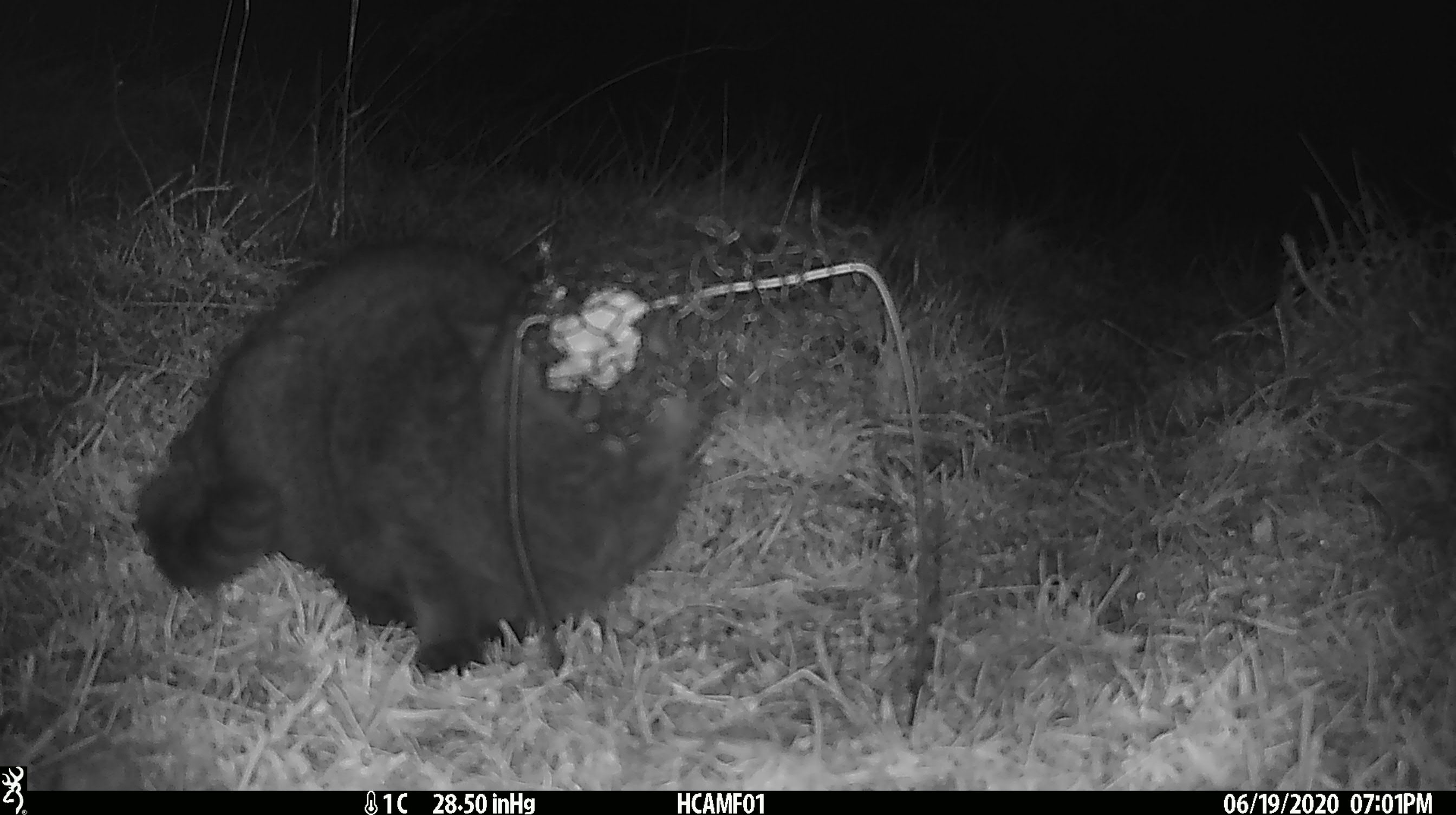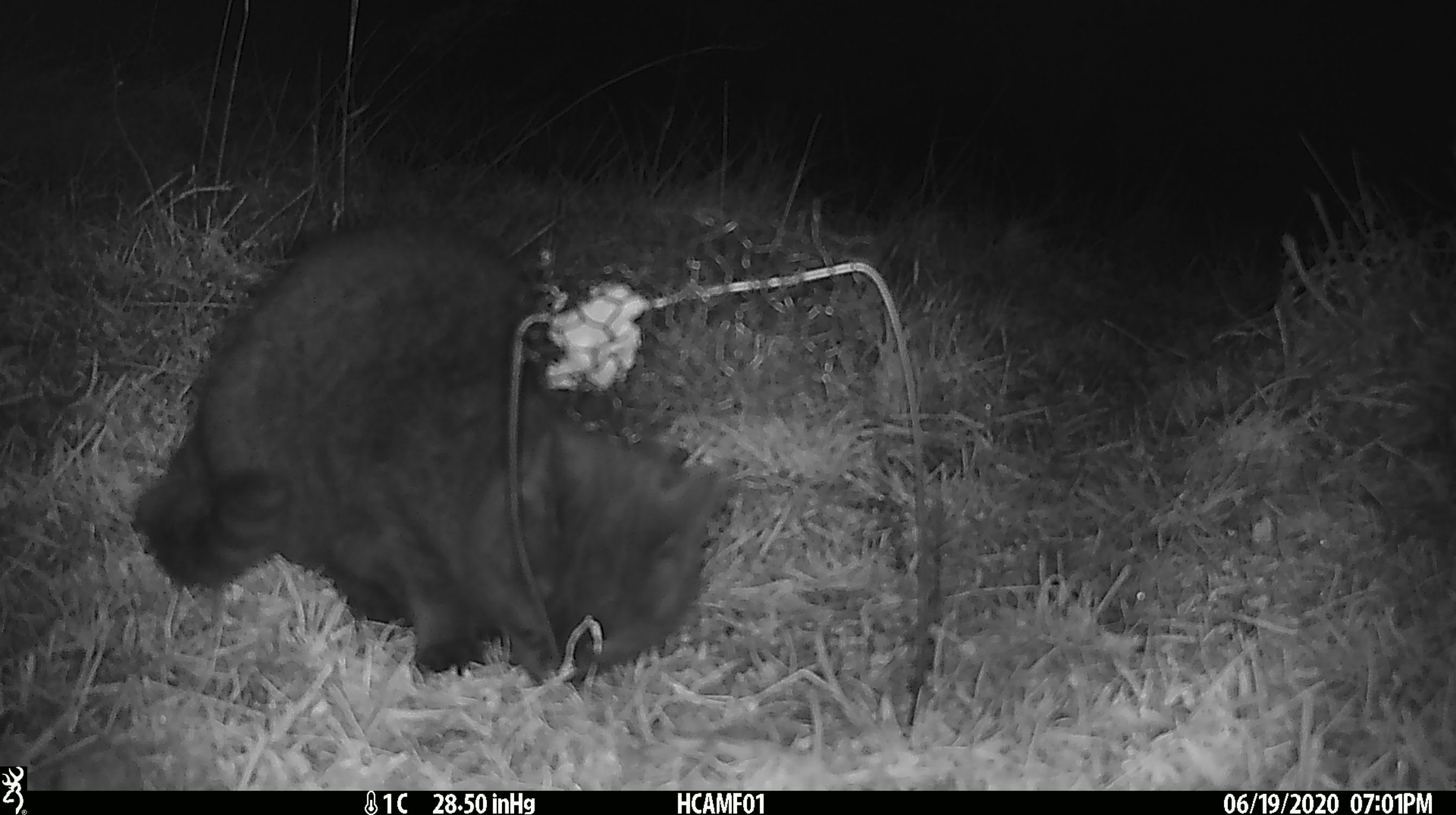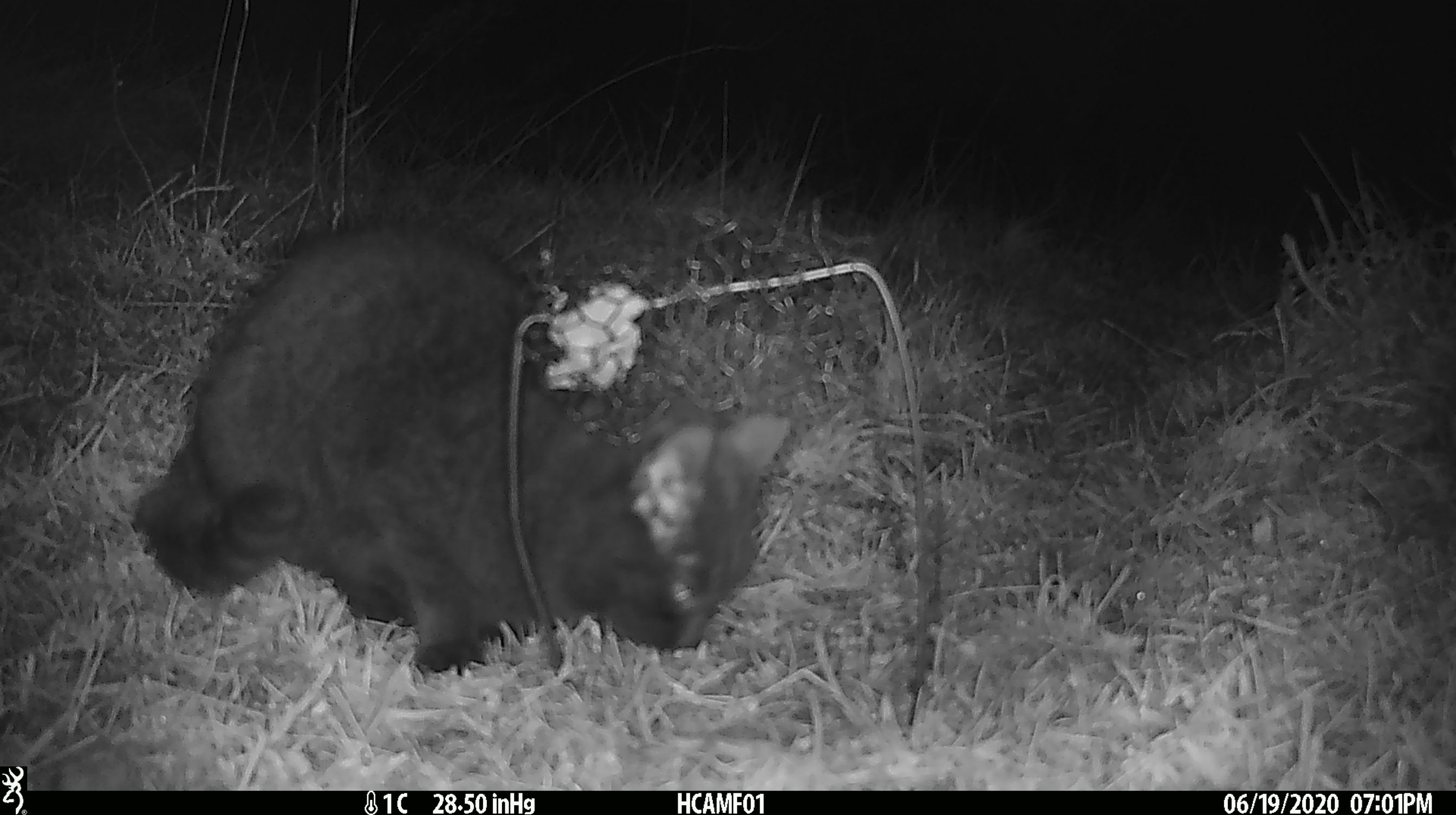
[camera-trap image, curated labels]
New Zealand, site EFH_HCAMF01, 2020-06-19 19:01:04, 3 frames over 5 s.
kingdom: Animalia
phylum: Chordata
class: Mammalia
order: Carnivora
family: Felidae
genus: Felis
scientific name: Felis catus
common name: domestic cat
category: cat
Cat (domestic cat) (Felis catus).